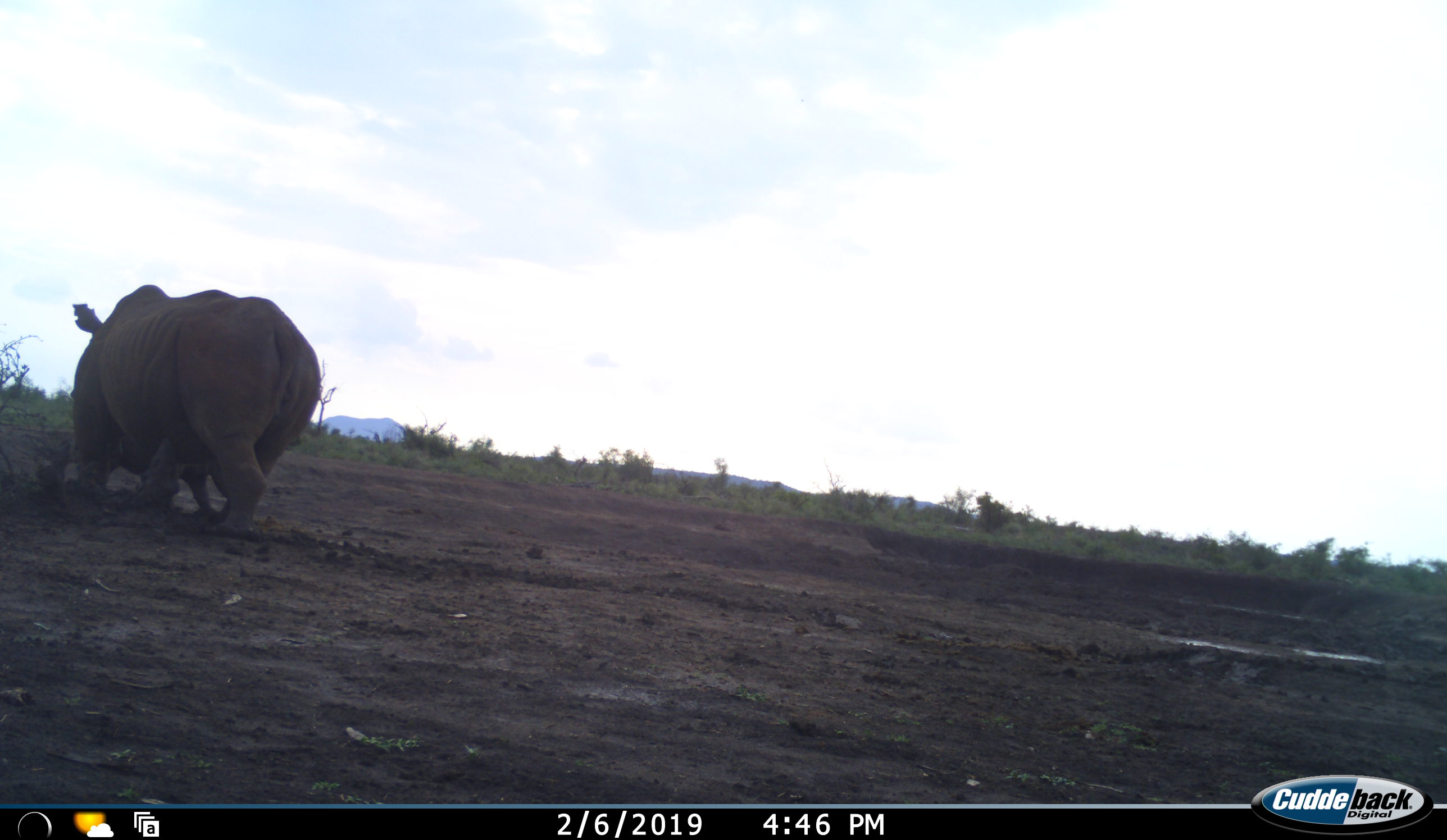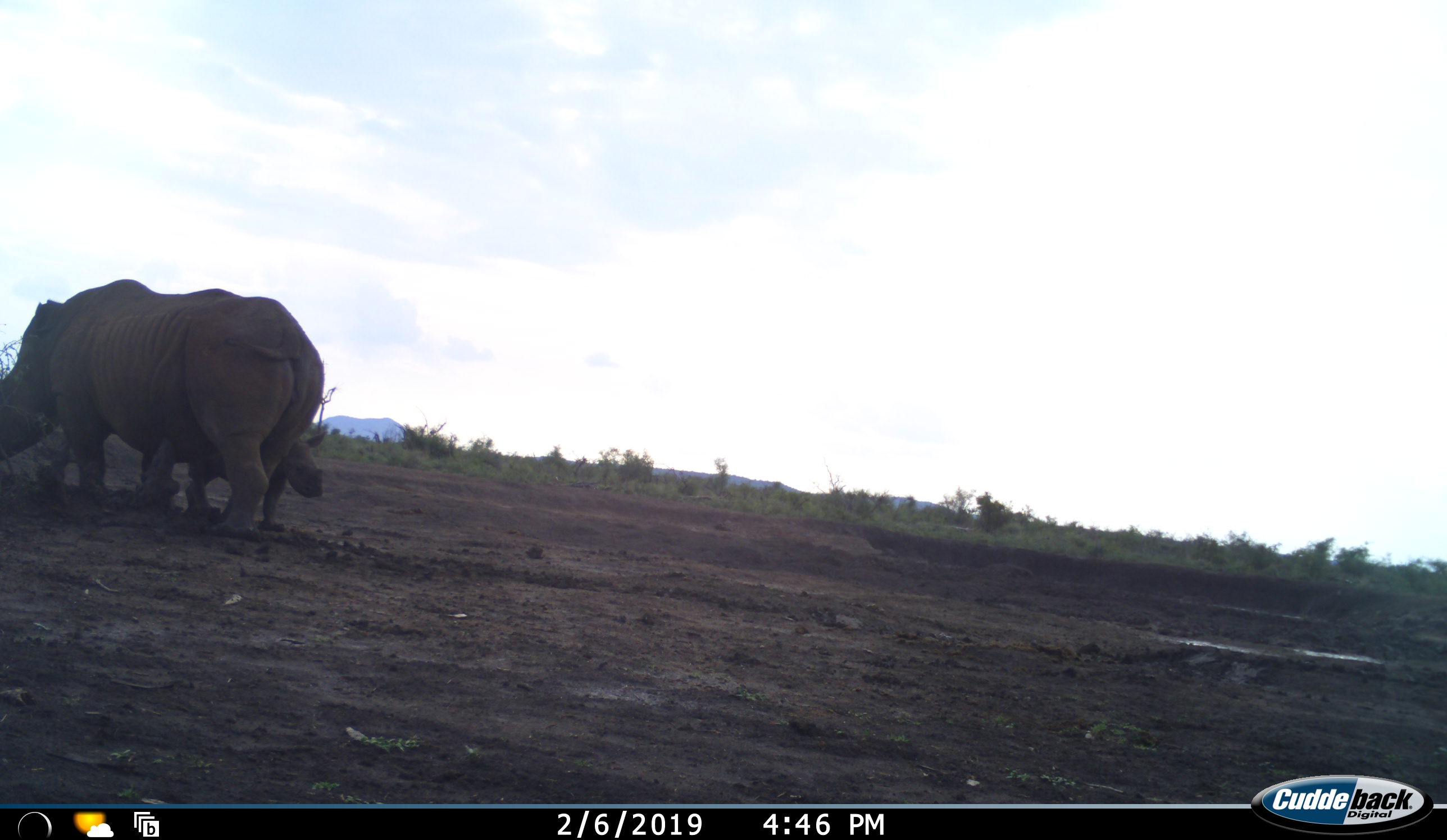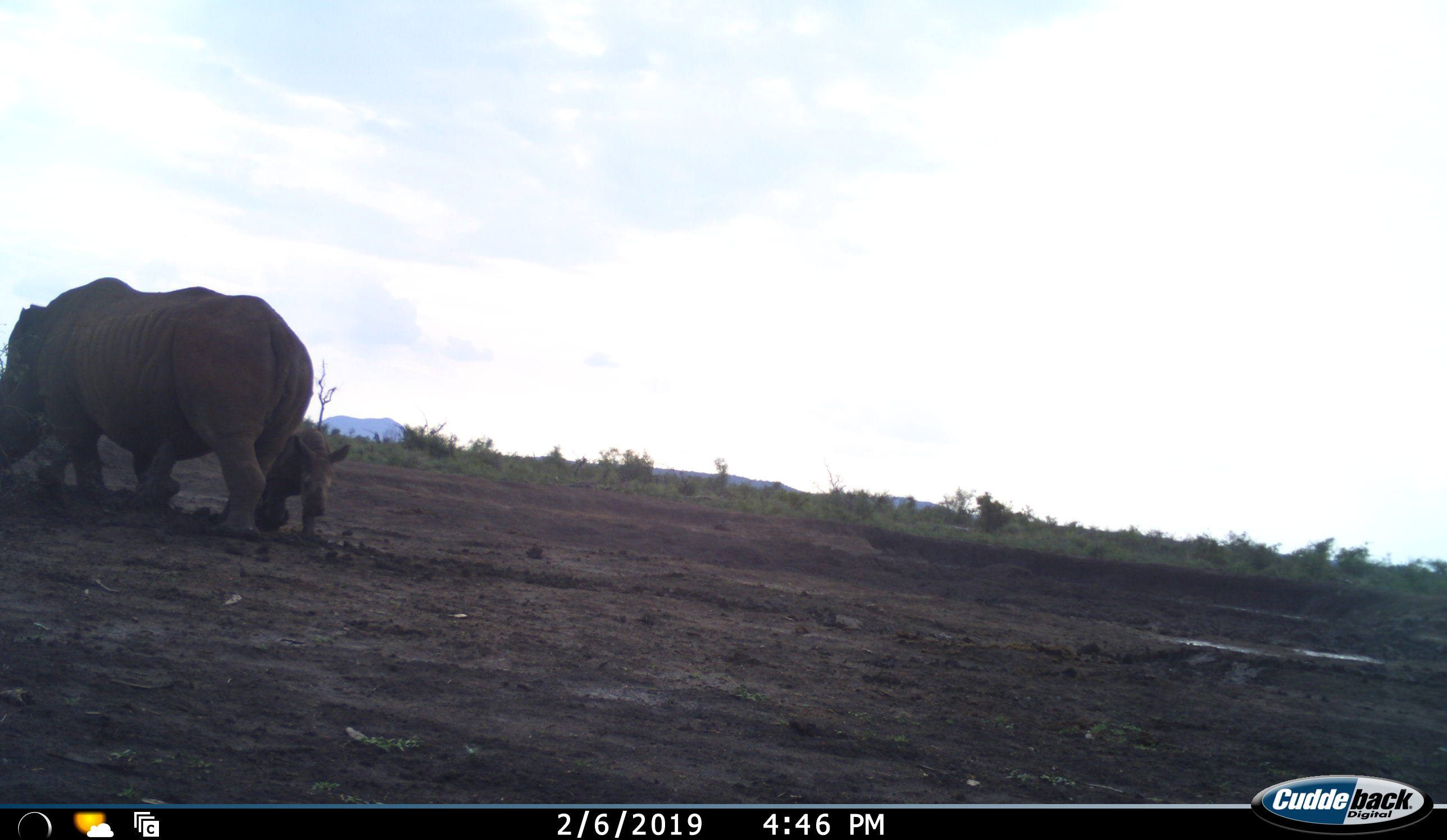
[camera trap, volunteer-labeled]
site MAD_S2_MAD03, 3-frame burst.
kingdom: Animalia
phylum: Chordata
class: Mammalia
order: Perissodactyla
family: Rhinocerotidae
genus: Diceros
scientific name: Diceros bicornis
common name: black rhinoceros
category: rhinocerosblack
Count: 2.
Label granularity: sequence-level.